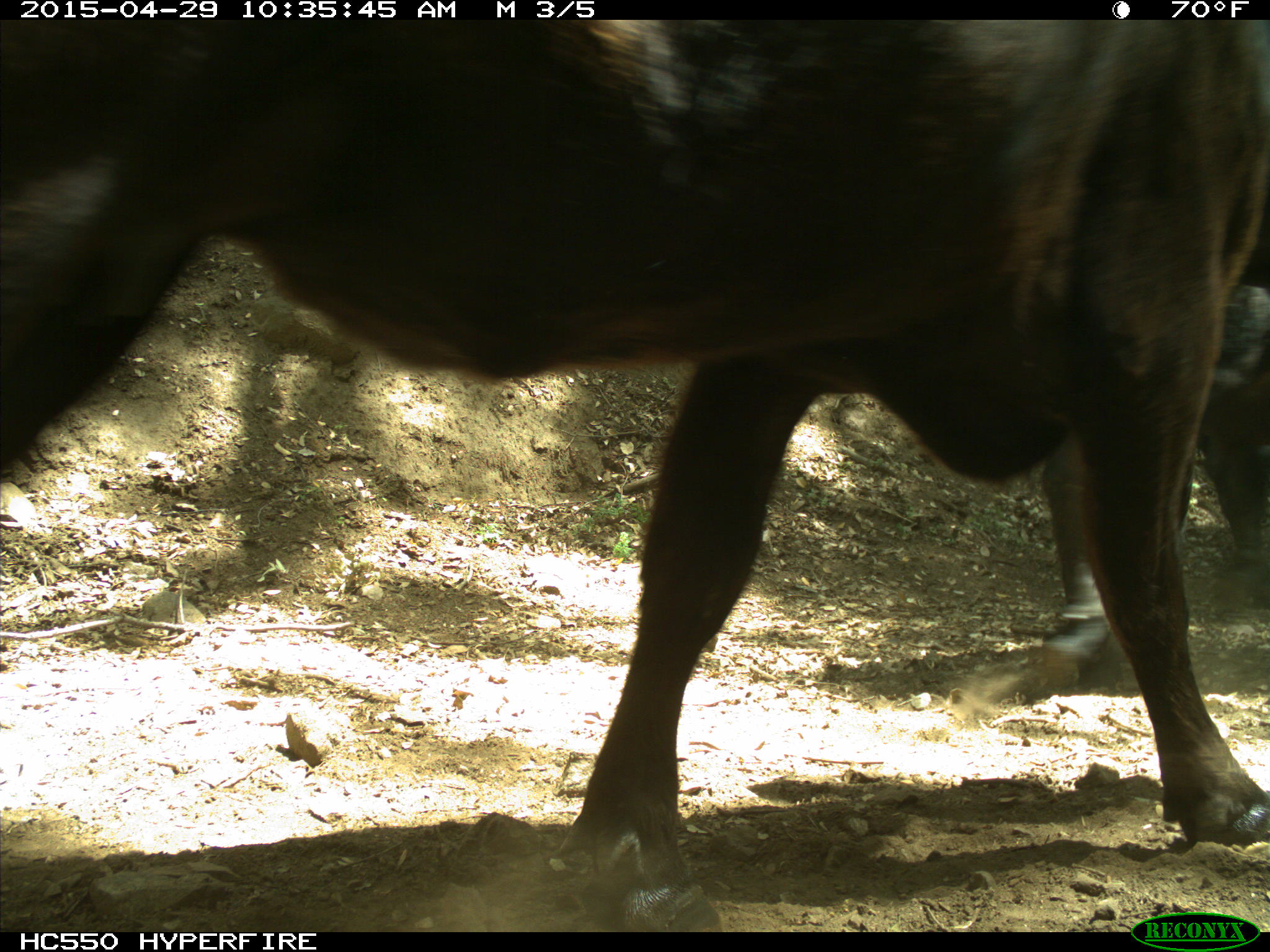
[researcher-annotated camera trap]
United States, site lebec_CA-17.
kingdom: Animalia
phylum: Chordata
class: Mammalia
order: Artiodactyla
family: Bovidae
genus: Bos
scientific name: Bos taurus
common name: domestic cow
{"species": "Bos taurus (domestic cow)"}